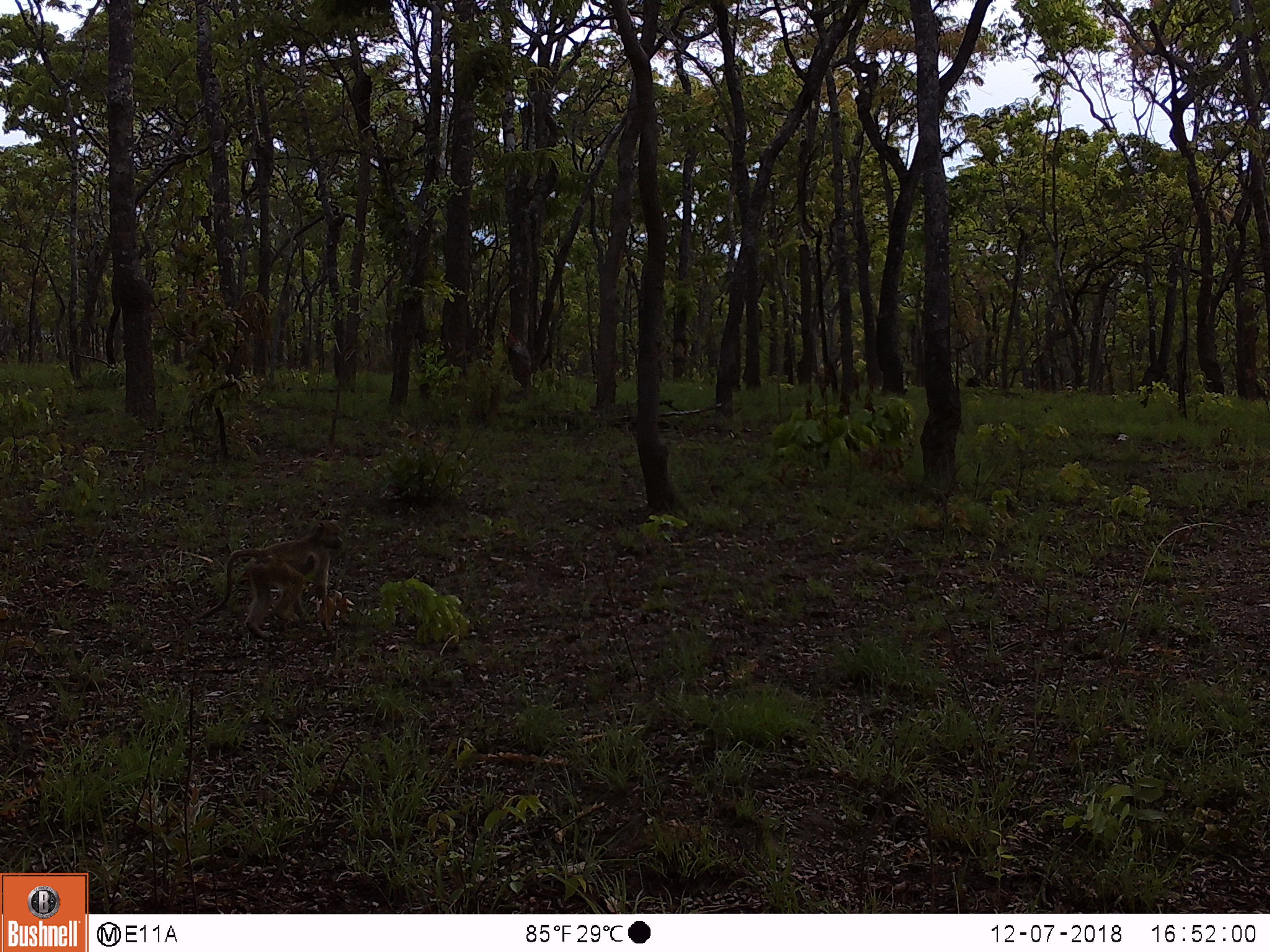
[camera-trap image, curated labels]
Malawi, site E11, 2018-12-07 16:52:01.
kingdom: Animalia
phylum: Chordata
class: Mammalia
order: Primates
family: Cercopithecidae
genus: Papio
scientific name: Papio cynocephalus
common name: yellow baboon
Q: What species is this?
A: Yellow baboon (Papio cynocephalus).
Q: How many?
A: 1.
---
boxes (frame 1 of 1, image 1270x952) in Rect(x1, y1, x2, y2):
yellow baboon: Rect(201, 518, 357, 638)